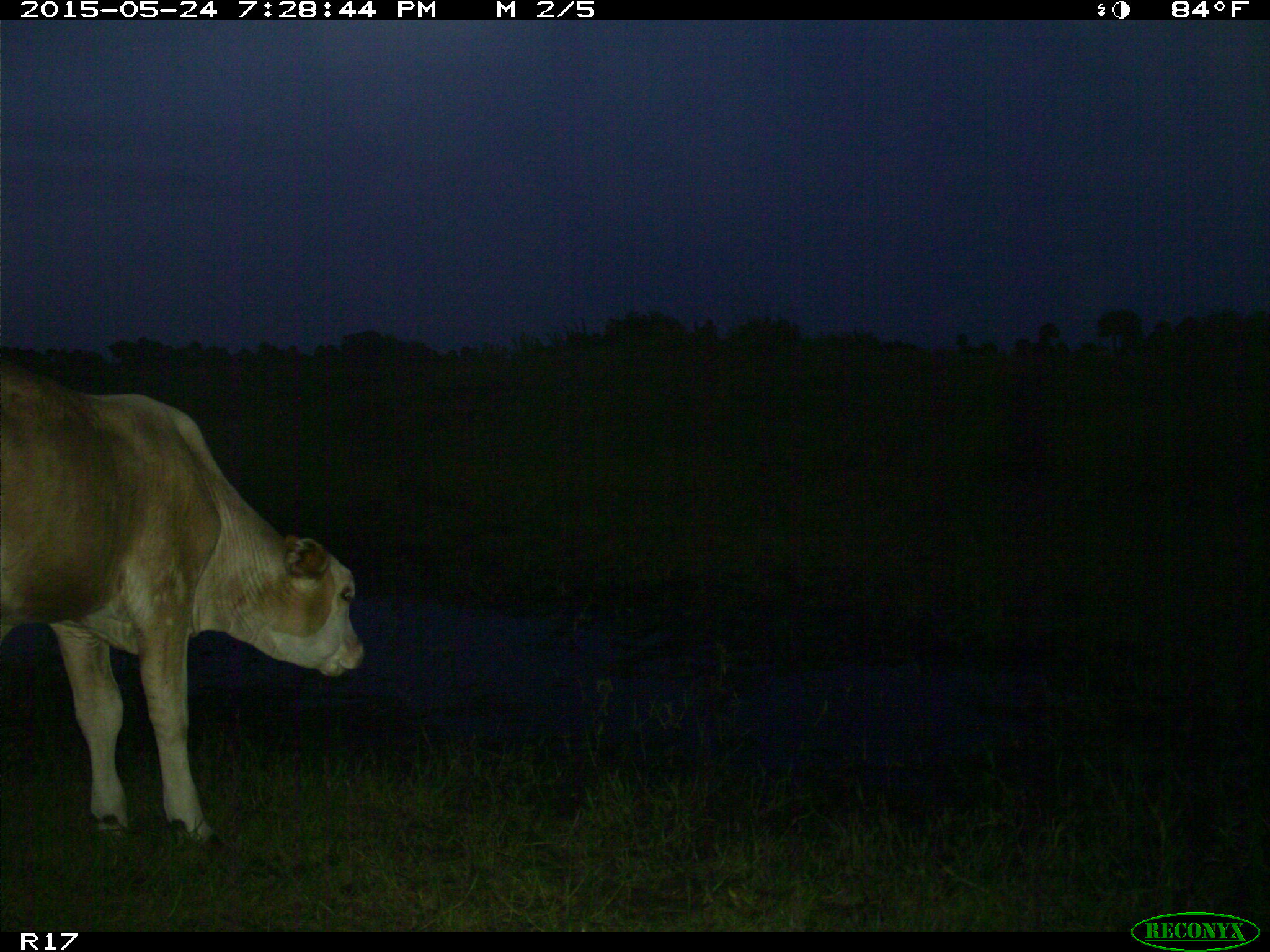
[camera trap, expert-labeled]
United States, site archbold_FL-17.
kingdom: Animalia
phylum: Chordata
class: Mammalia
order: Artiodactyla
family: Bovidae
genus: Bos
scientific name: Bos taurus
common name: domestic cow